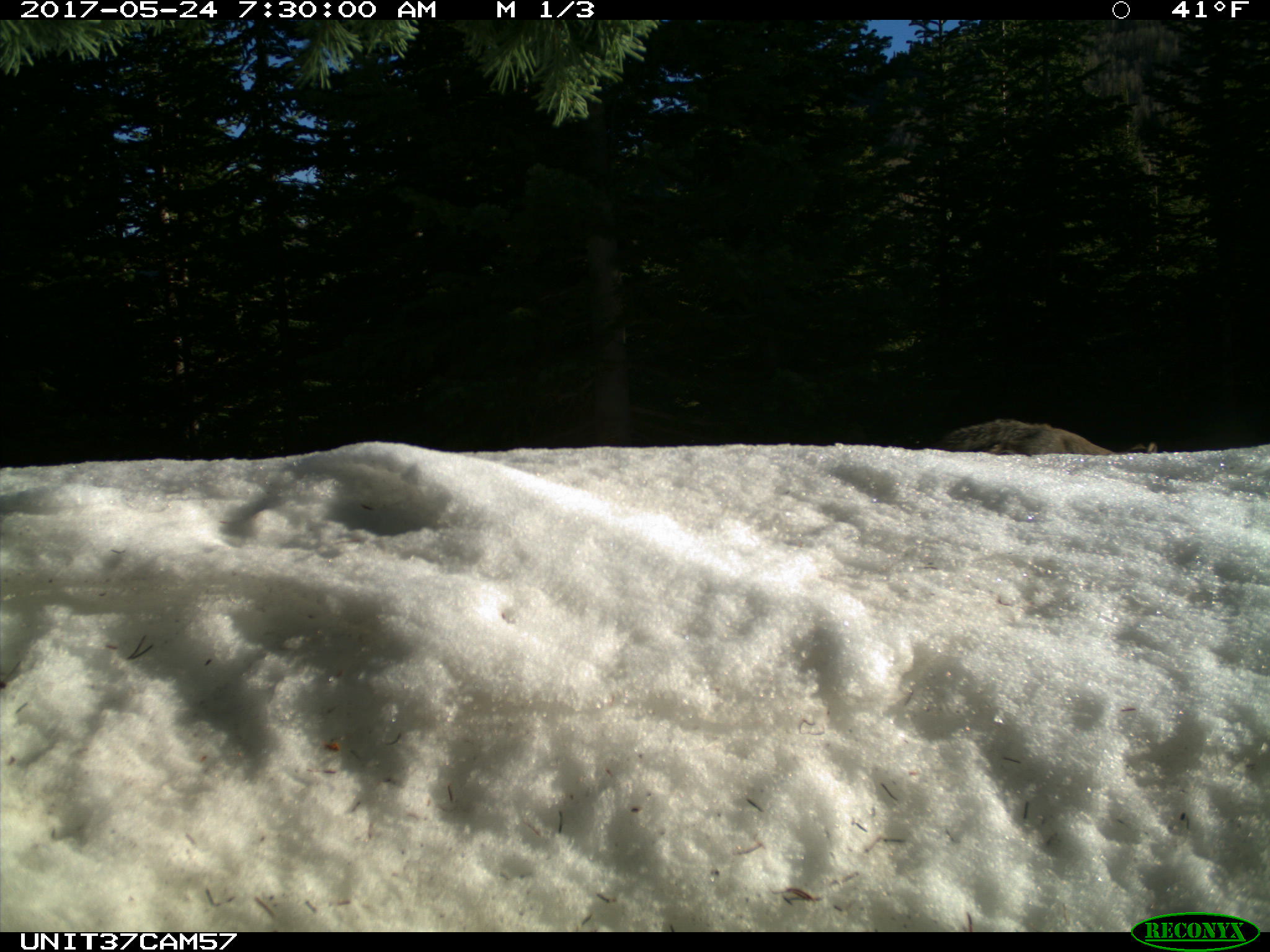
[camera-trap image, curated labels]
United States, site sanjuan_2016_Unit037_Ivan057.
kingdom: Animalia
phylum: Chordata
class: Mammalia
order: Carnivora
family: Canidae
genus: Canis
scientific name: Canis latrans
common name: coyote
Canis latrans (coyote).